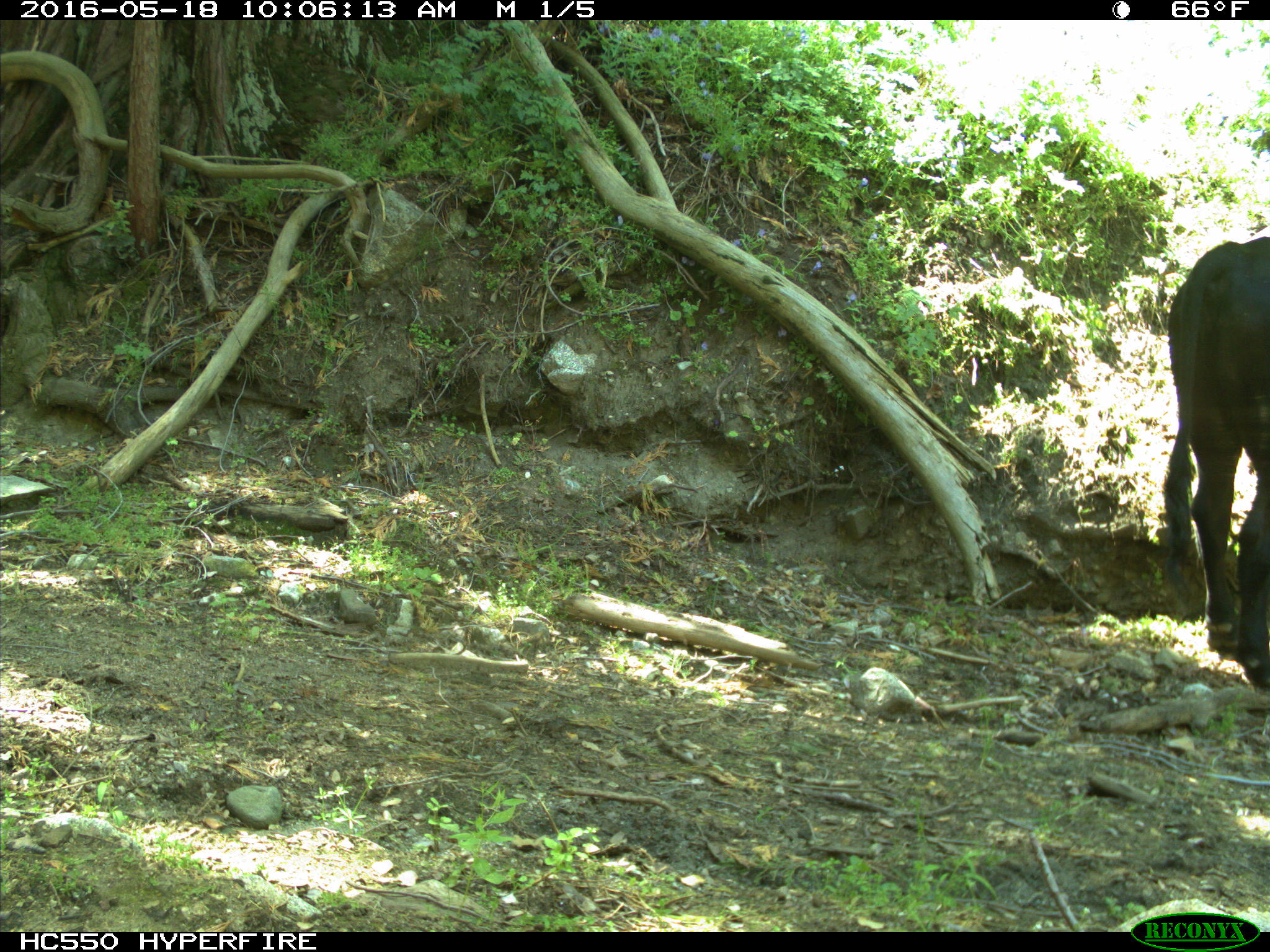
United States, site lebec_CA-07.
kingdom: Animalia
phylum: Chordata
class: Mammalia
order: Artiodactyla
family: Bovidae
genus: Bos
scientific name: Bos taurus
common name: domestic cow